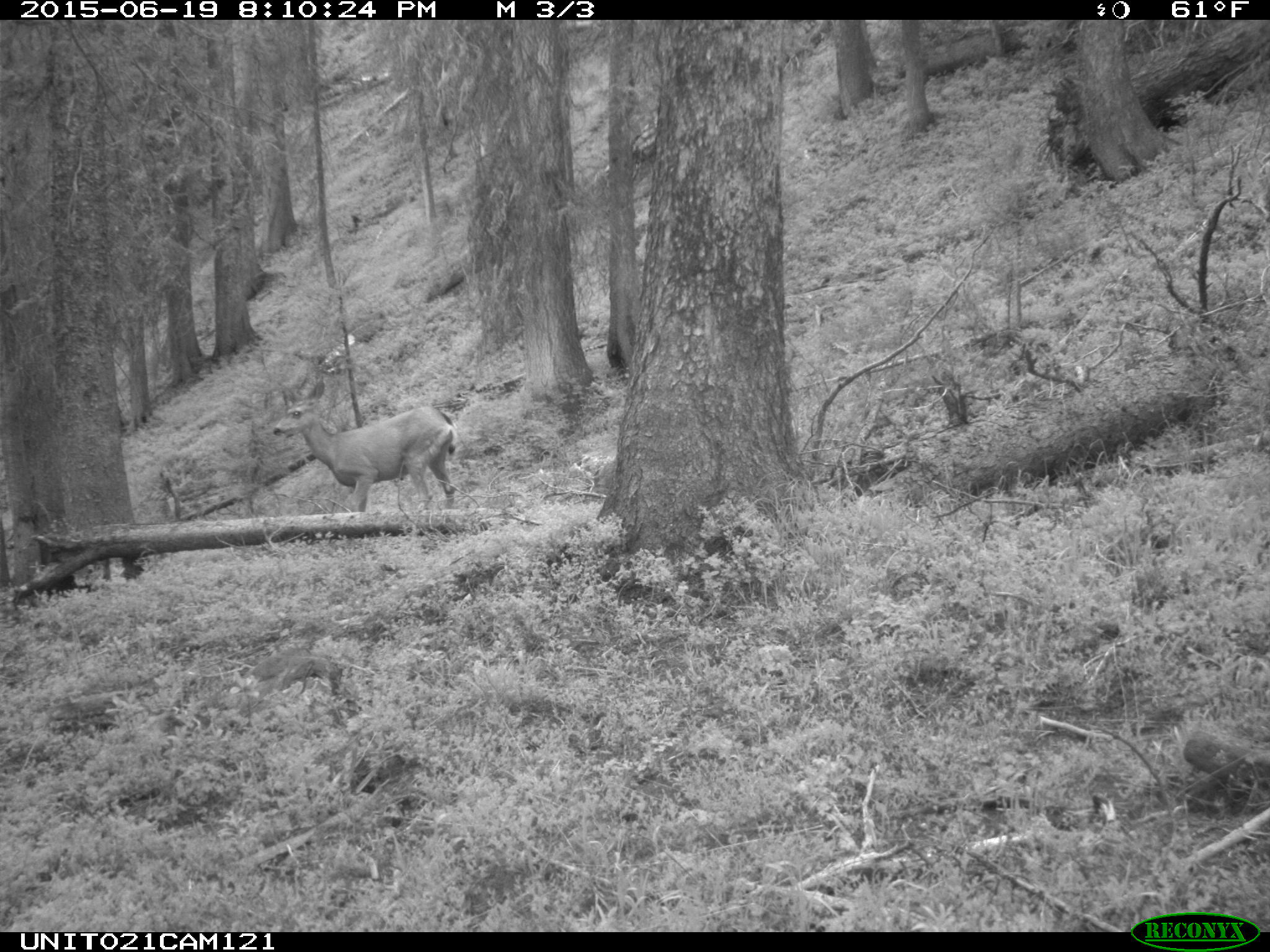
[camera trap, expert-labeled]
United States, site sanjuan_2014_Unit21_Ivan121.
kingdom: Animalia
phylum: Chordata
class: Mammalia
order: Artiodactyla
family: Cervidae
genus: Odocoileus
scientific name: Odocoileus hemionus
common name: mule deer